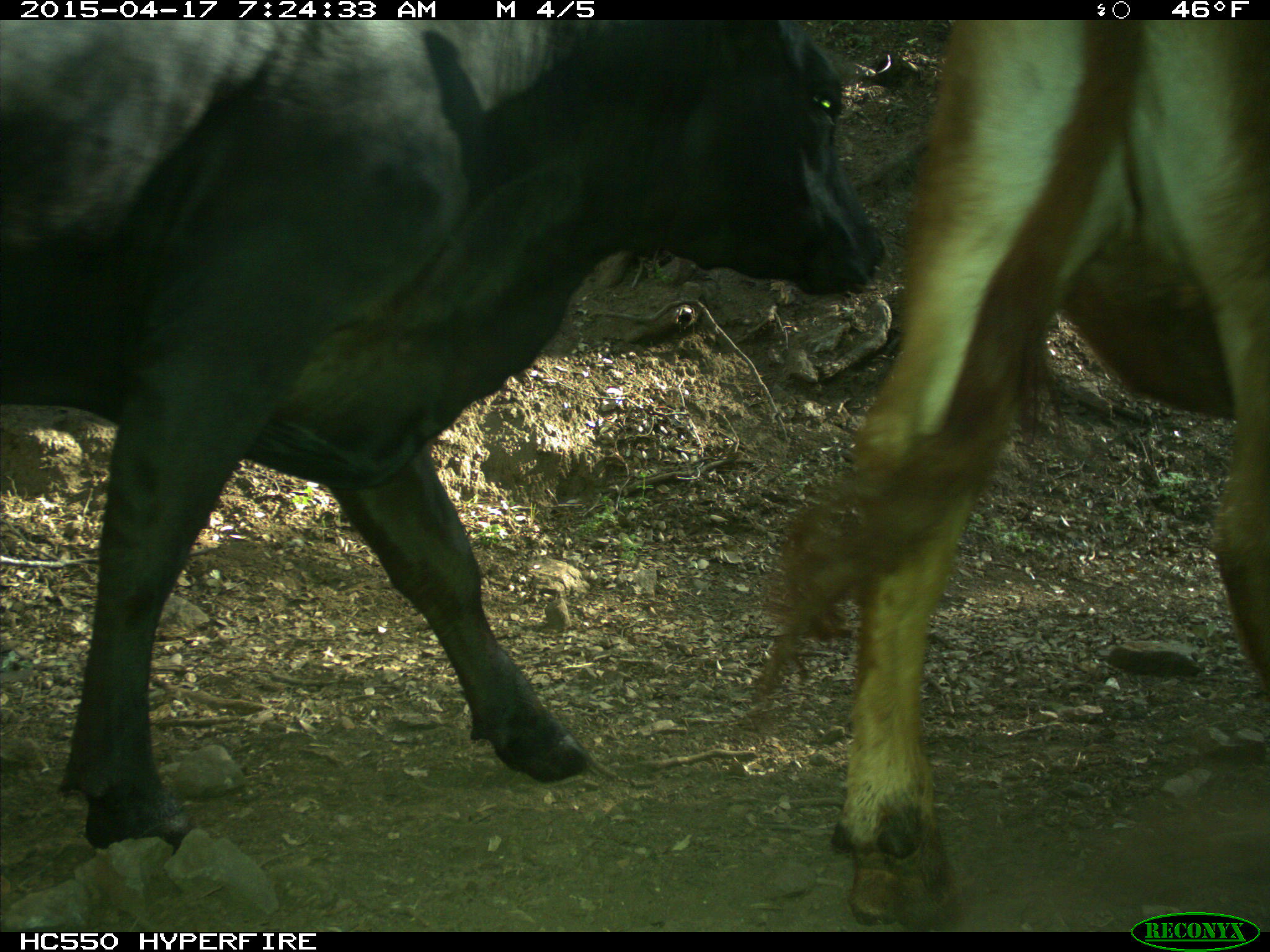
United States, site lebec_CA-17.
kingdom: Animalia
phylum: Chordata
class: Mammalia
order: Artiodactyla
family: Bovidae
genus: Bos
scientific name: Bos taurus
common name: domestic cow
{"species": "Bos taurus (domestic cow)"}